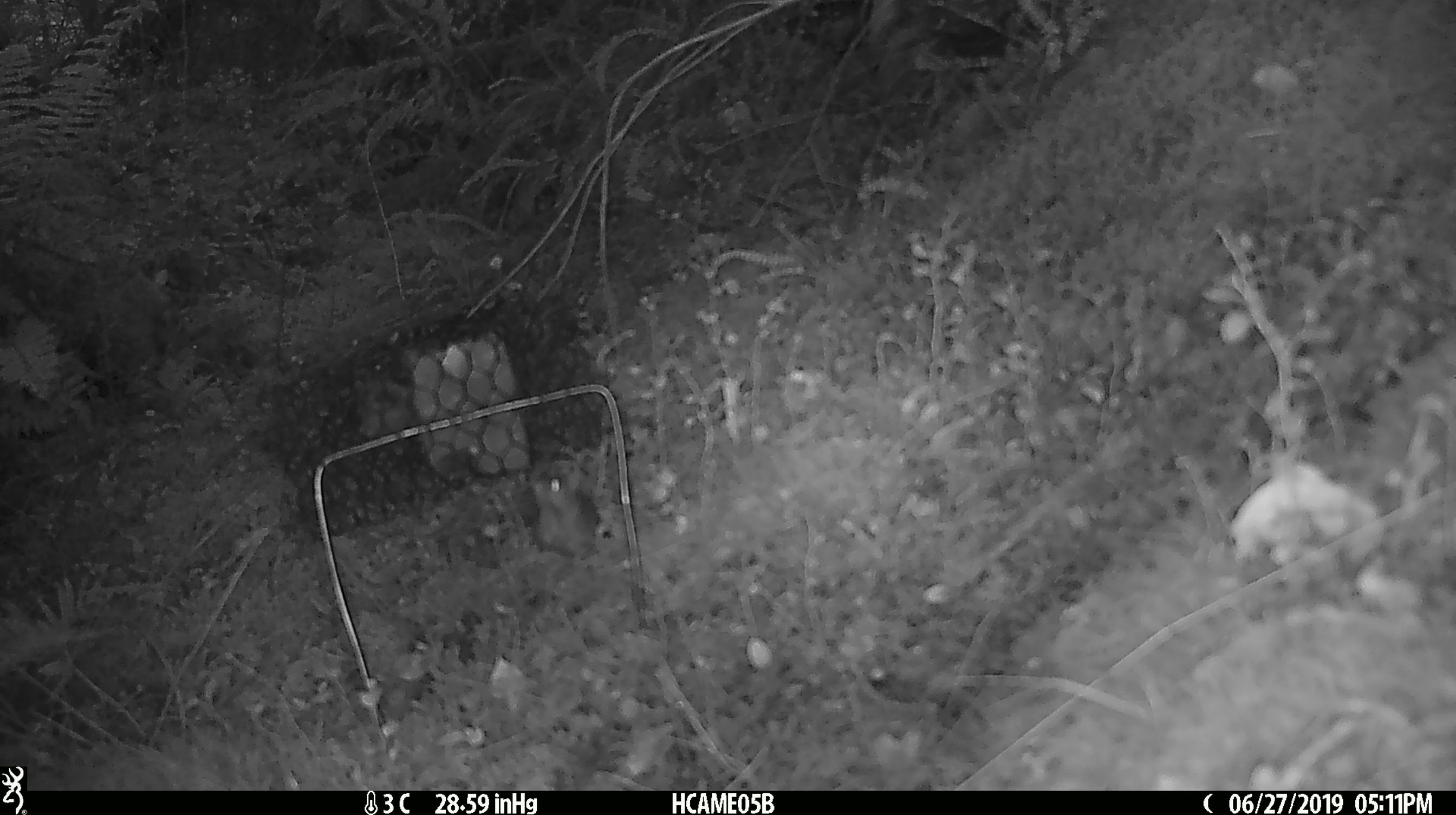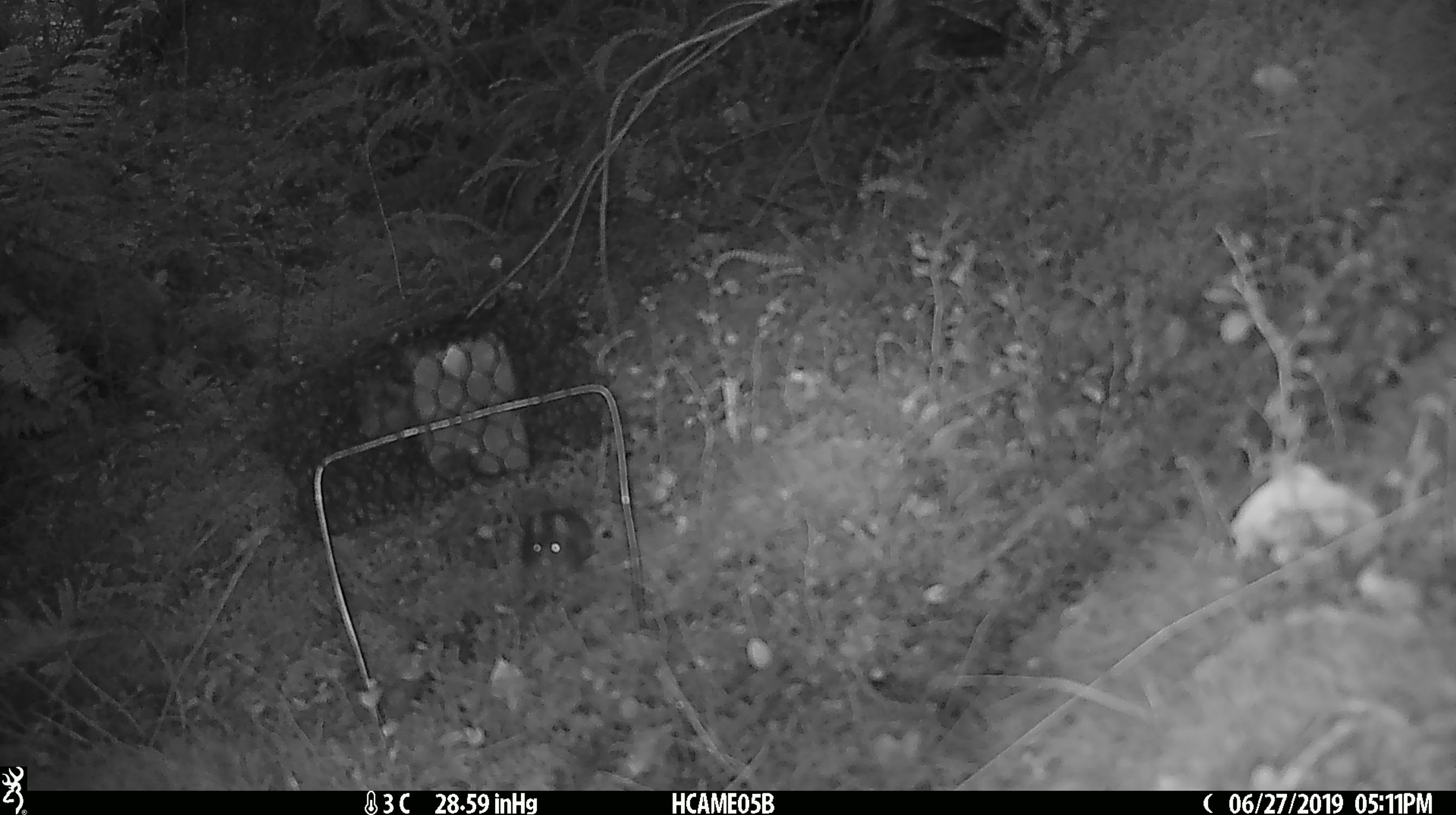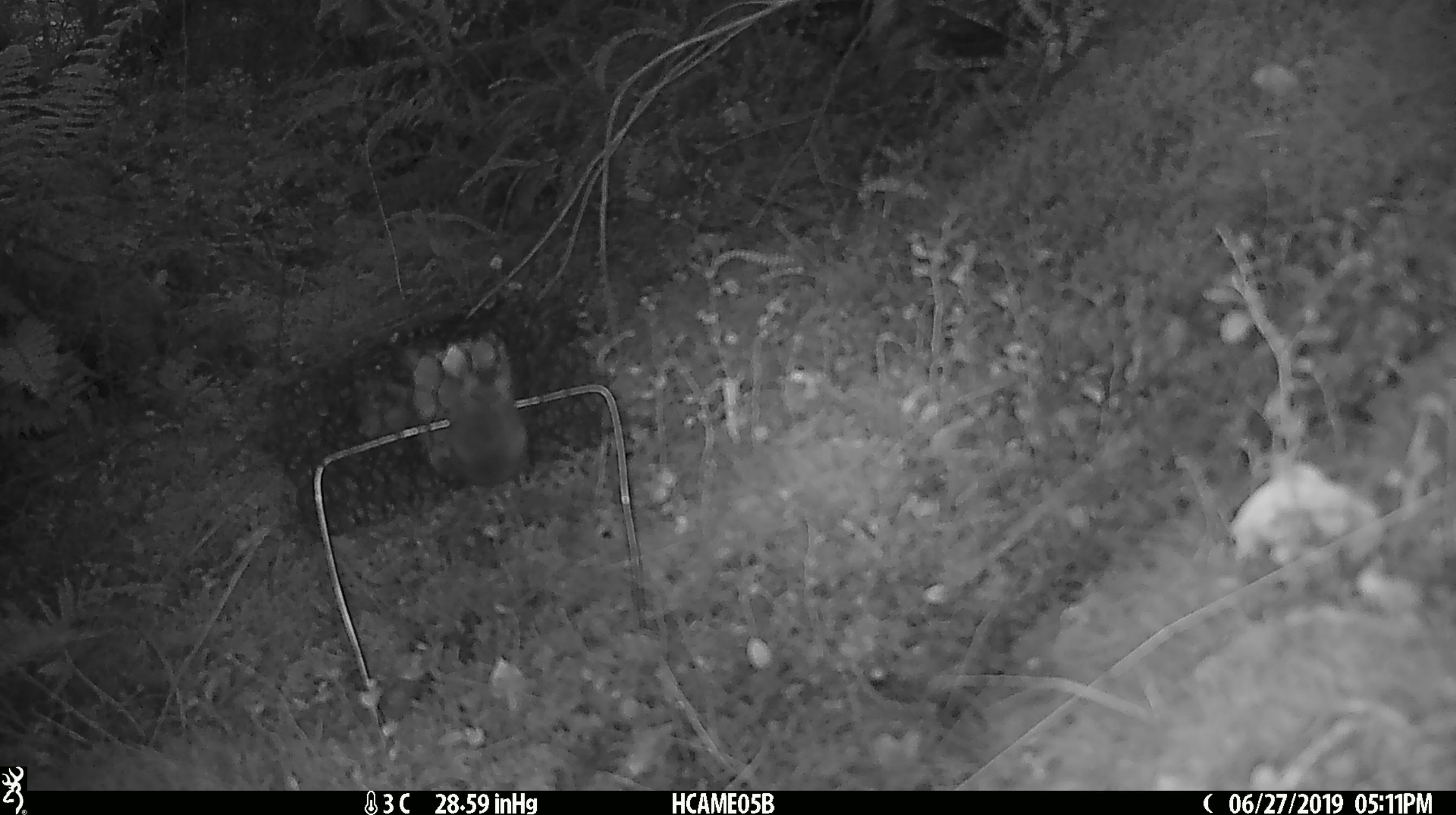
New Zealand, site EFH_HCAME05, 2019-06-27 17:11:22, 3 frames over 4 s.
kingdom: Animalia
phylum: Chordata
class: Mammalia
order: Rodentia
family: Muridae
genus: Mus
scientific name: Mus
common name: mouse